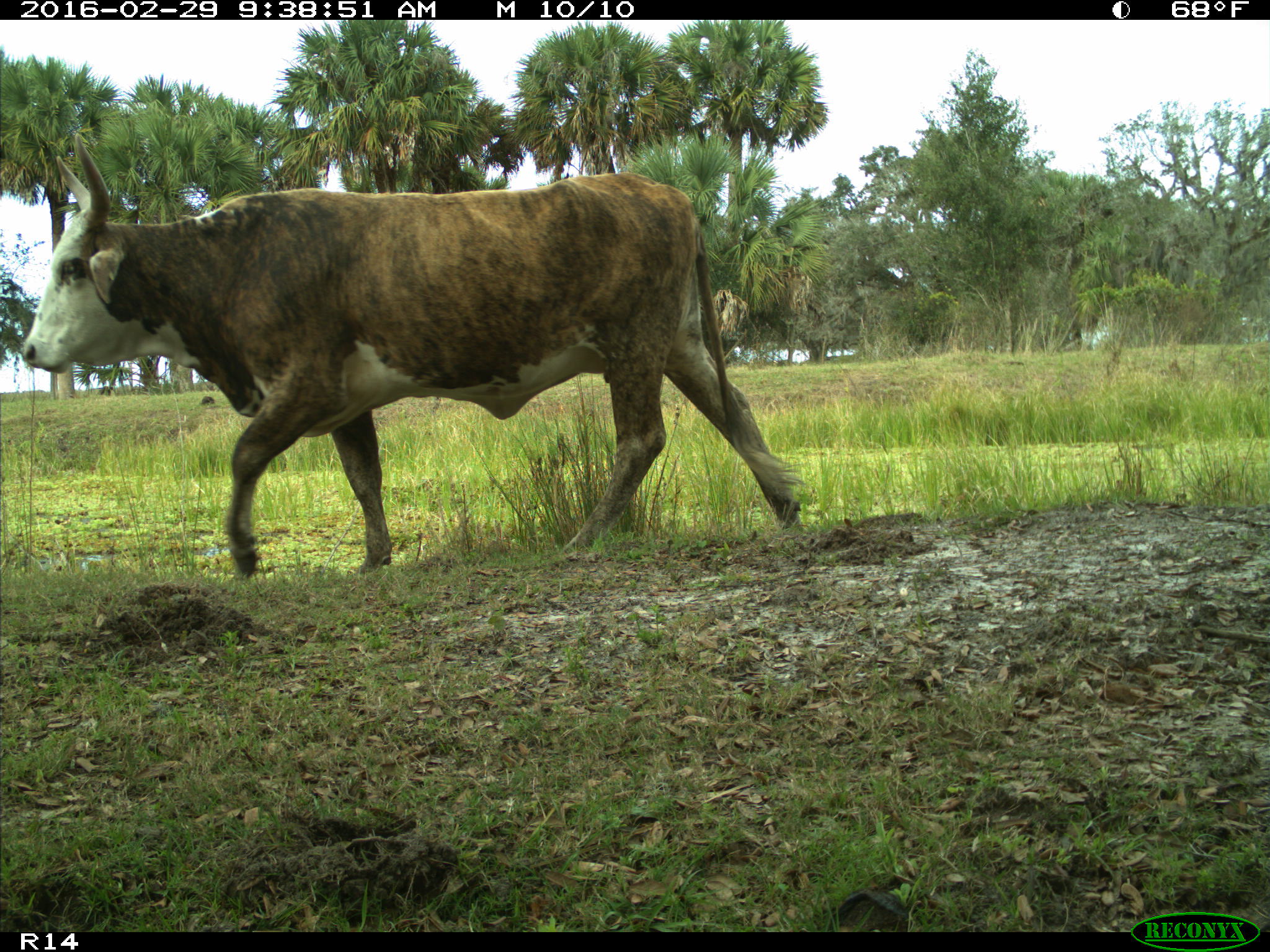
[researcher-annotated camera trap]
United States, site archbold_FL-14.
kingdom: Animalia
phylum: Chordata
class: Mammalia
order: Artiodactyla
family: Bovidae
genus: Bos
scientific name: Bos taurus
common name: domestic cow